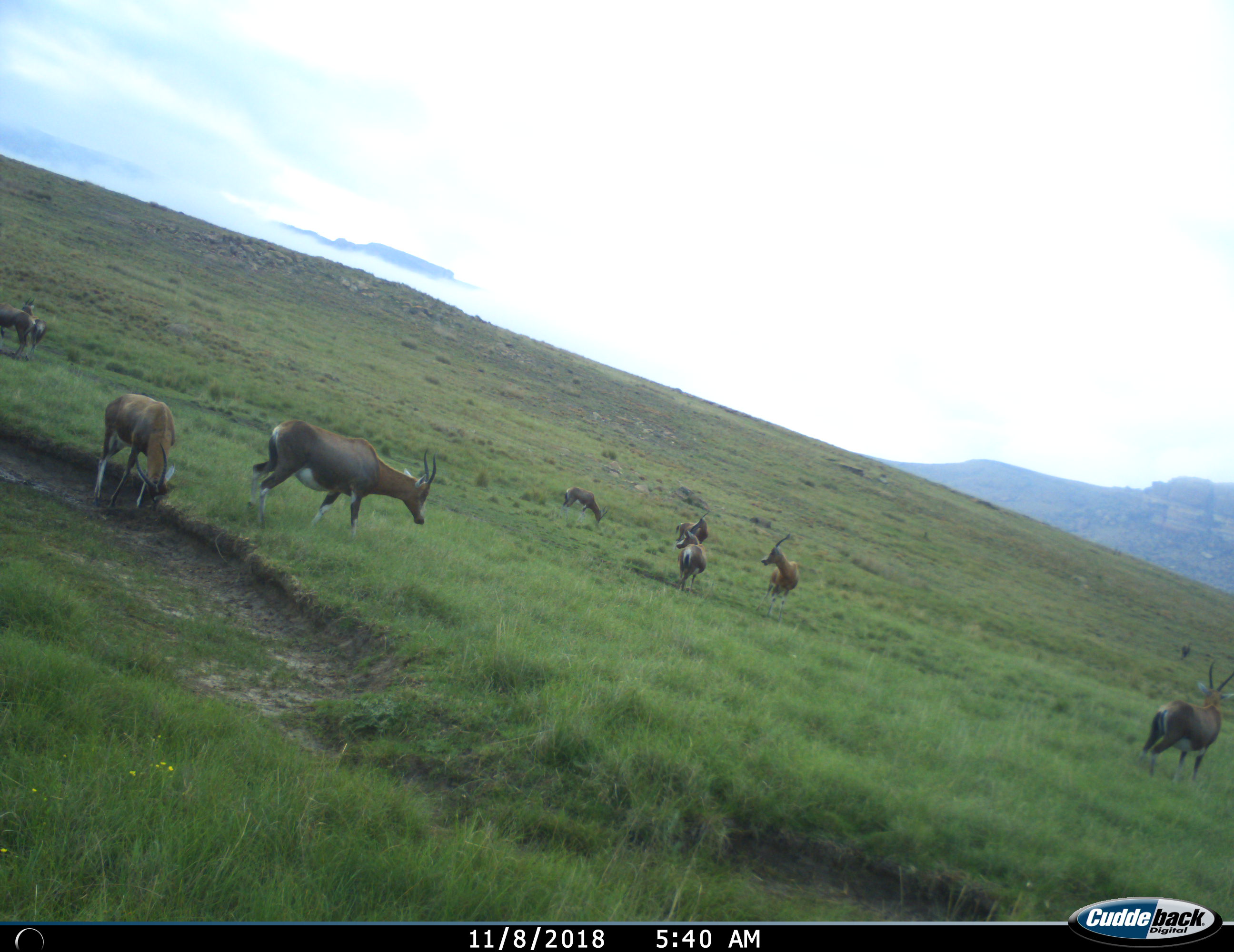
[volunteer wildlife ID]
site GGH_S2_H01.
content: unidentified animal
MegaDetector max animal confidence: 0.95